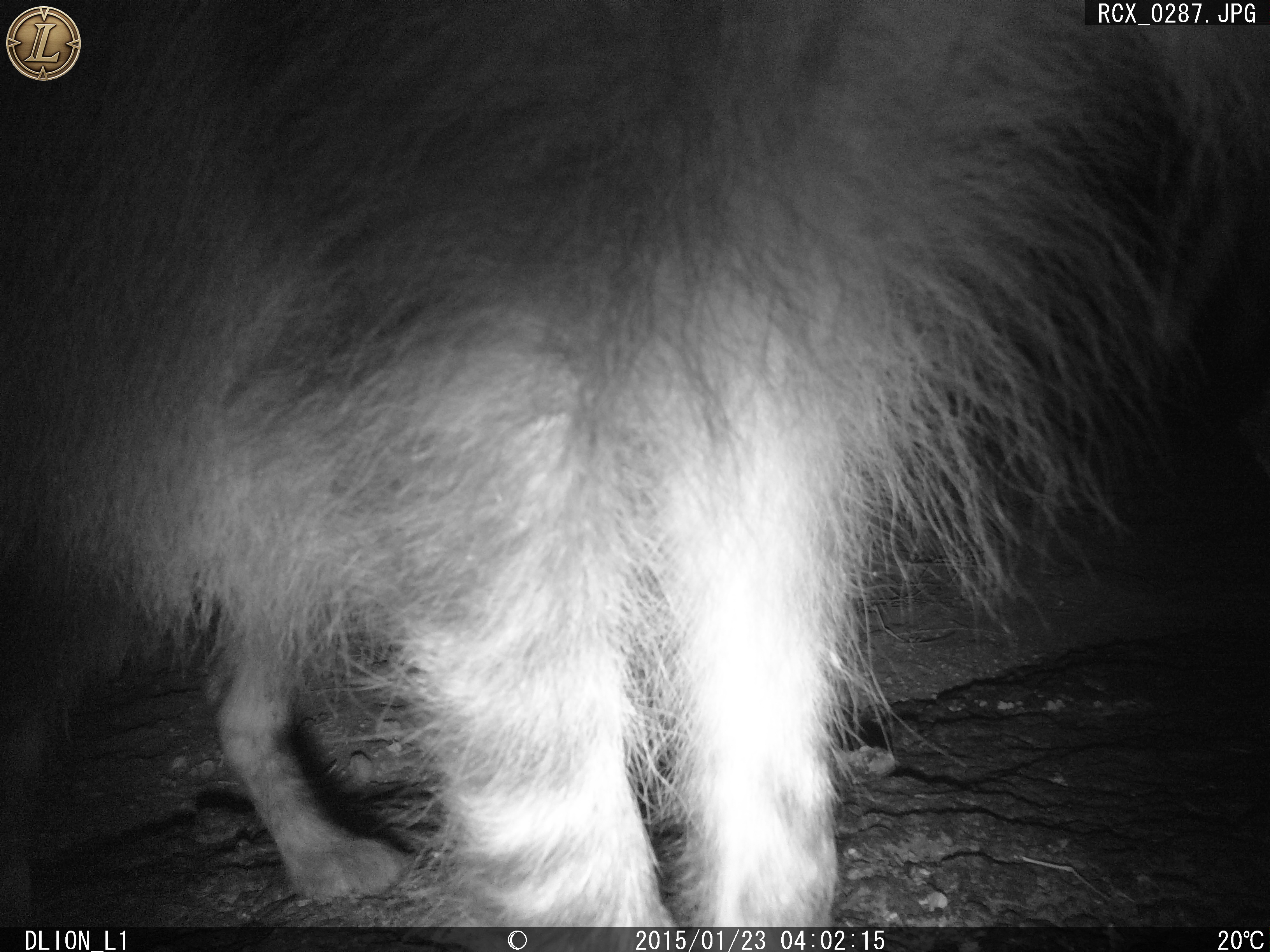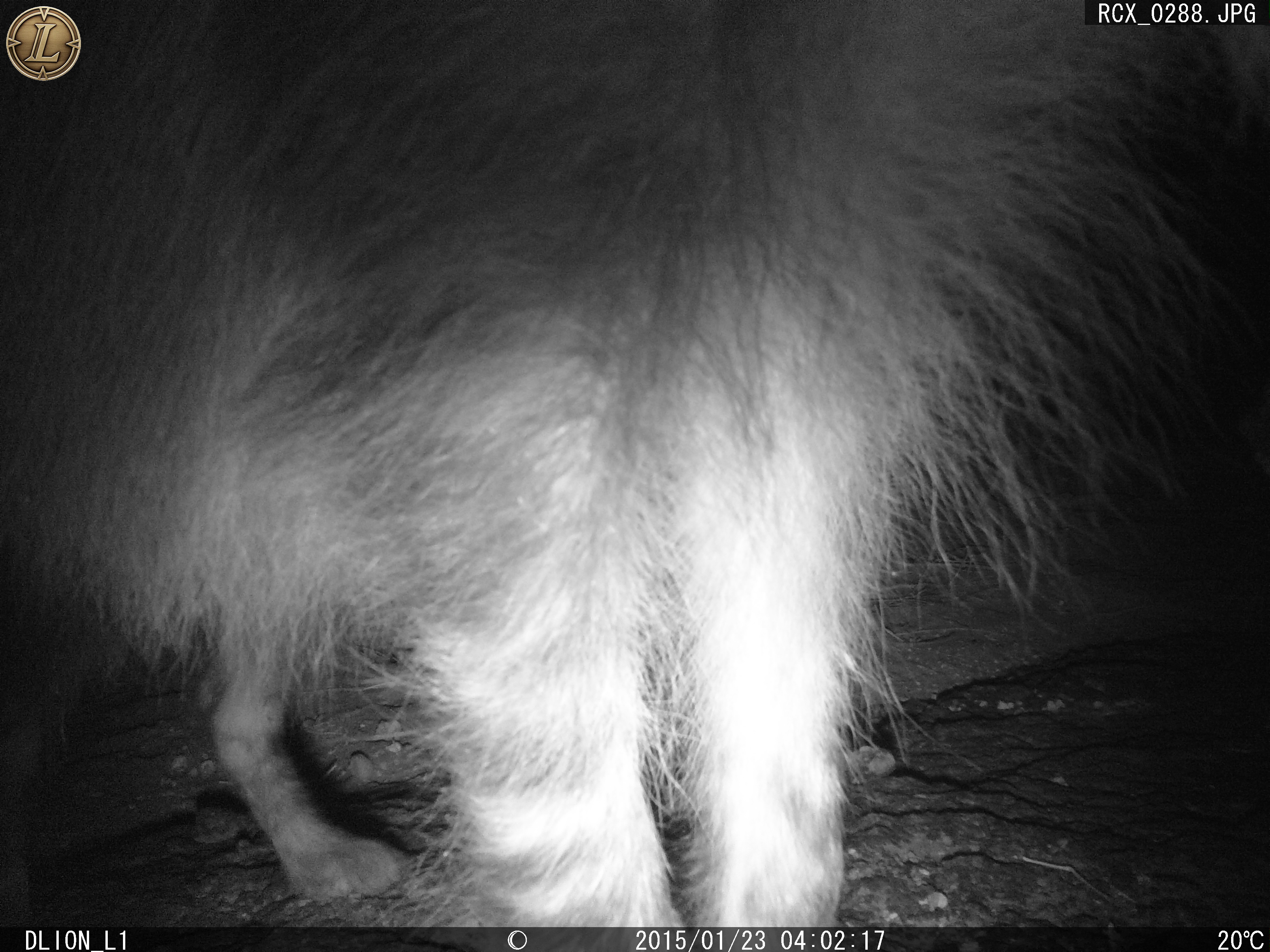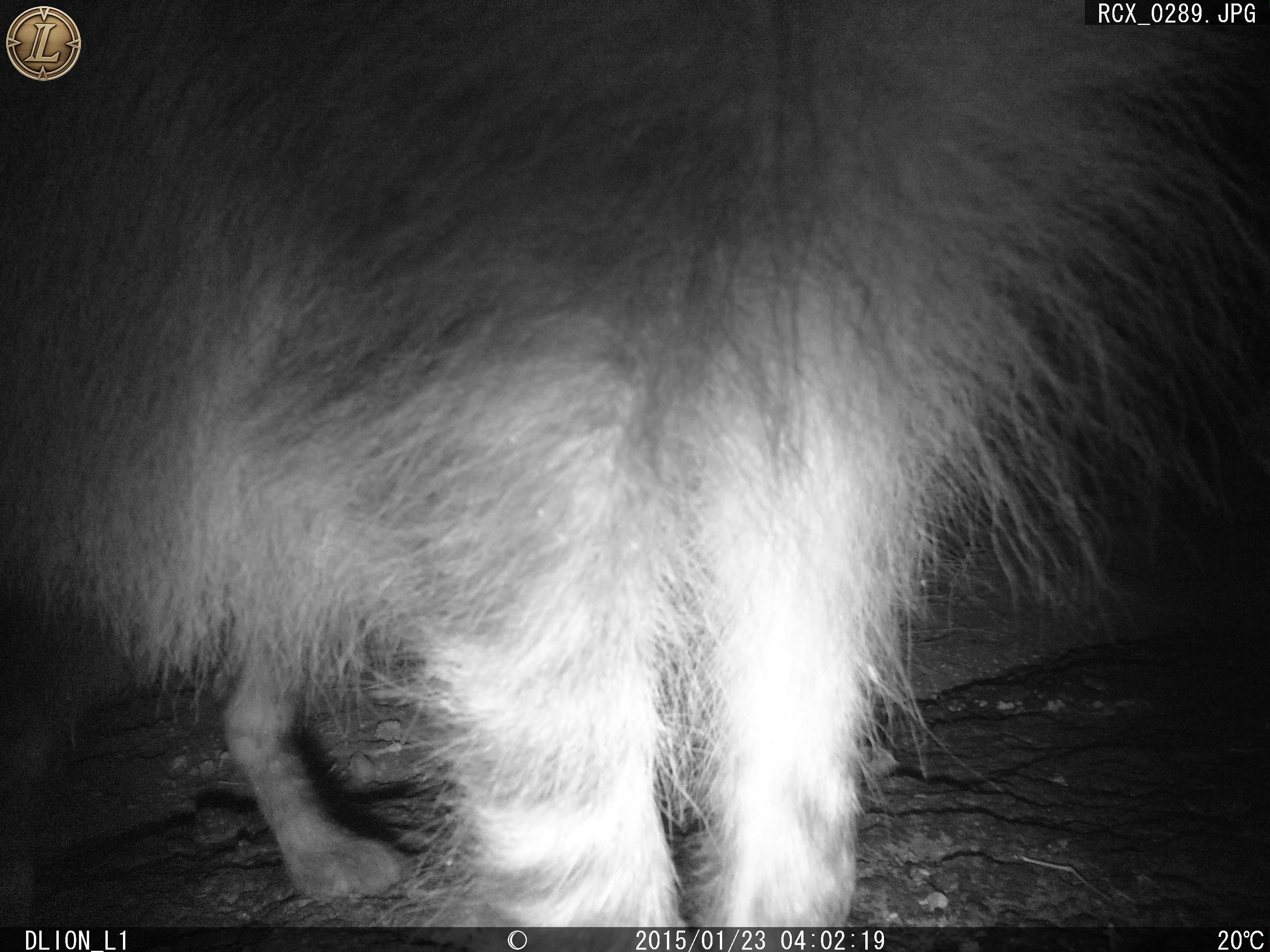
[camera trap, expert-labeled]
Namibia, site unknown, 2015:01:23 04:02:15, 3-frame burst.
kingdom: Animalia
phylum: Chordata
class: Mammalia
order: Carnivora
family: Hyaenidae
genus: Parahyaena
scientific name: Parahyaena brunnea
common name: brown hyena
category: hyaena brunnea